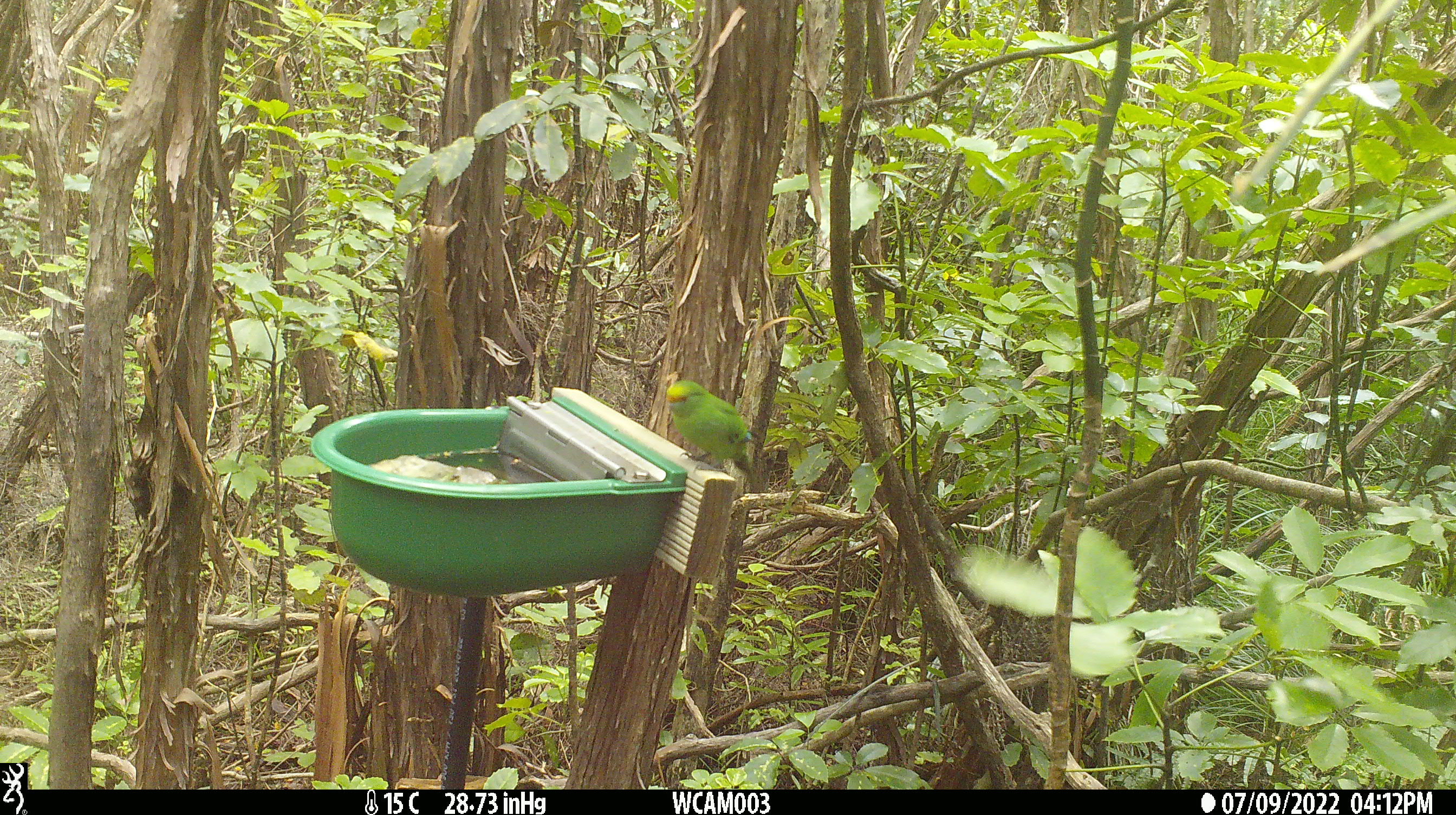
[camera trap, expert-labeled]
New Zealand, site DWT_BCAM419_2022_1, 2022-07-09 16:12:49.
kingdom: Animalia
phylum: Chordata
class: Aves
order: Psittaciformes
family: Psittaculidae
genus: Cyanoramphus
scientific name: Cyanoramphus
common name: parakeet